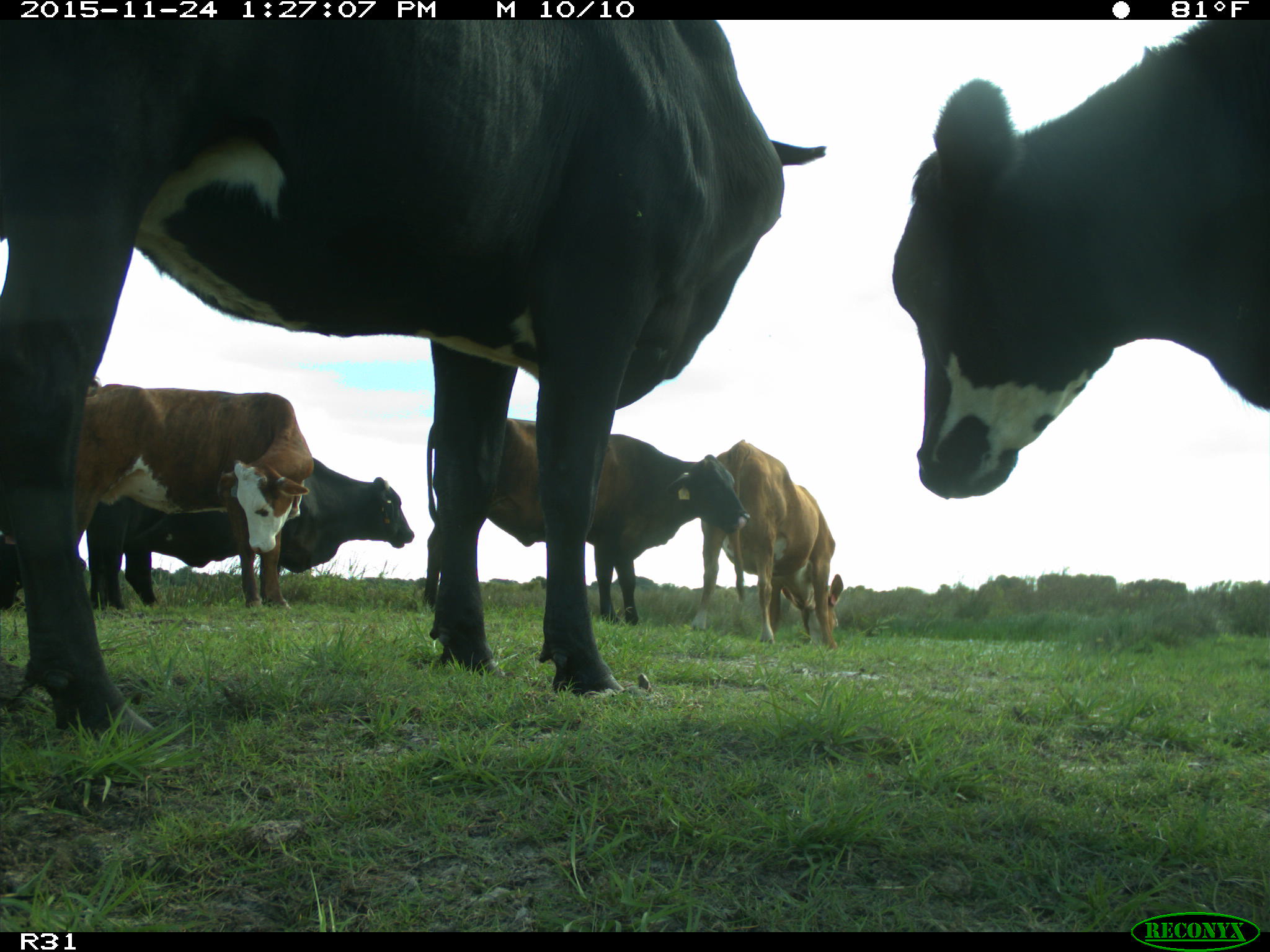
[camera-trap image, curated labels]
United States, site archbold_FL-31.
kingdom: Animalia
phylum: Chordata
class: Mammalia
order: Artiodactyla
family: Bovidae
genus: Bos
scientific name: Bos taurus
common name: domestic cow